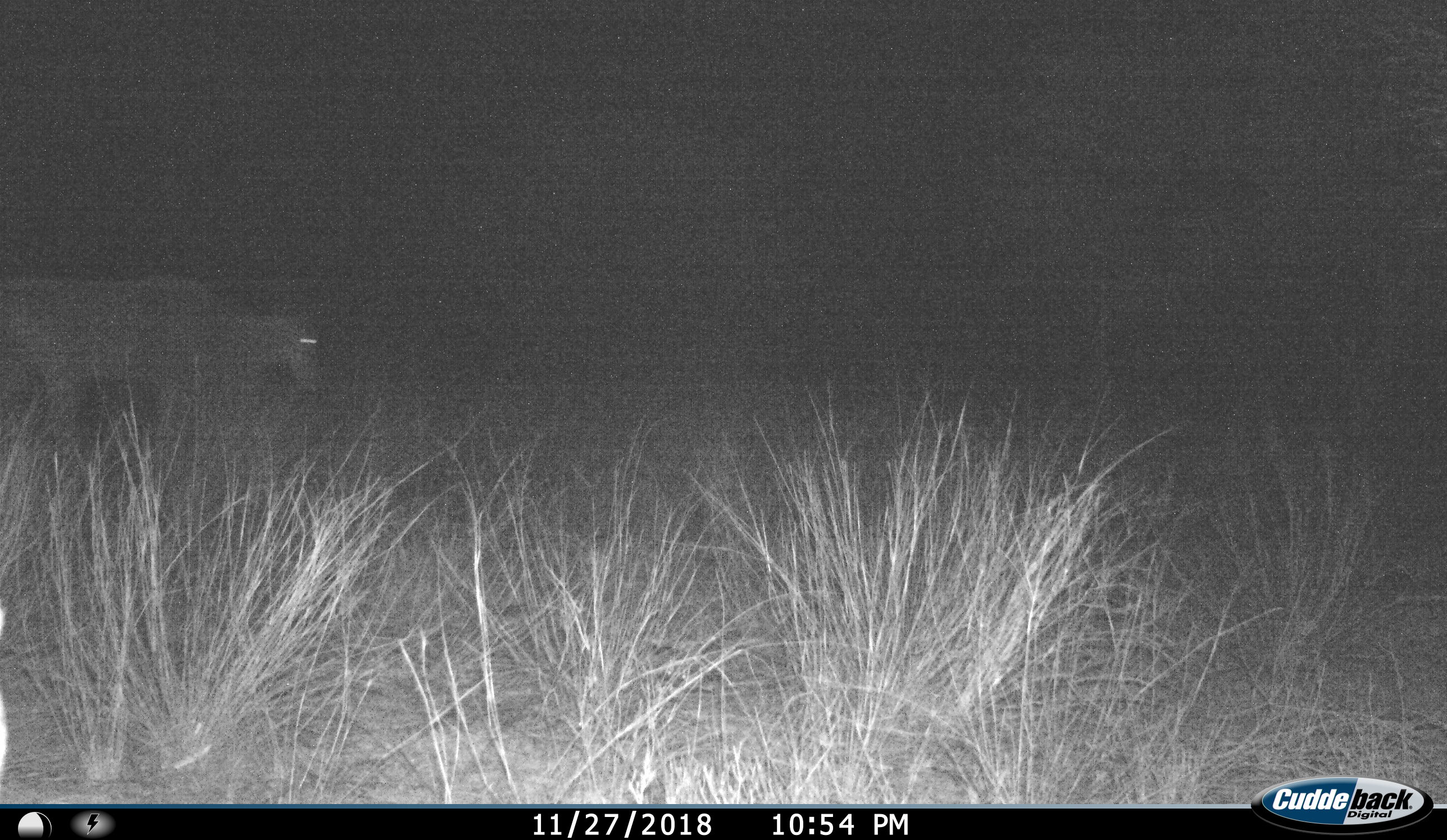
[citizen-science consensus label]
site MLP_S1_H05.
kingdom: Animalia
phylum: Chordata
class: Mammalia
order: Artiodactyla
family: Bovidae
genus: Tragelaphus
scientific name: Tragelaphus oryx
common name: eland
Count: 1.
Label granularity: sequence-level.